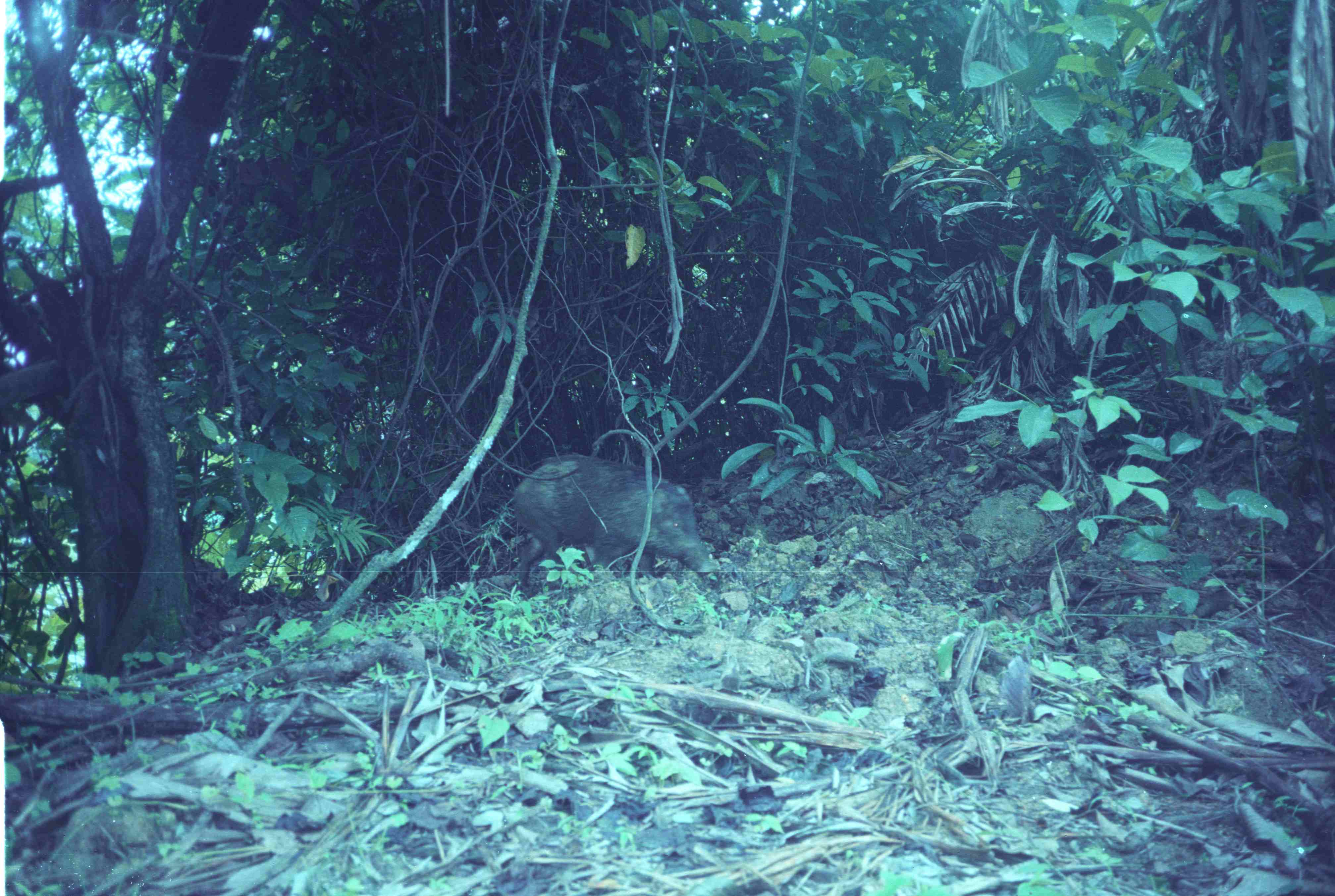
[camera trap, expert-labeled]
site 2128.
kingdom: Animalia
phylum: Chordata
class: Mammalia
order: Artiodactyla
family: Suidae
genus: Sus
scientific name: Sus scrofa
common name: wild boar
Sus scrofa (wild boar), count 1.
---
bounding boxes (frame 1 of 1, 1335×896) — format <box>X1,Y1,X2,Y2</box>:
sus scrofa: <box>511,451,718,596</box>